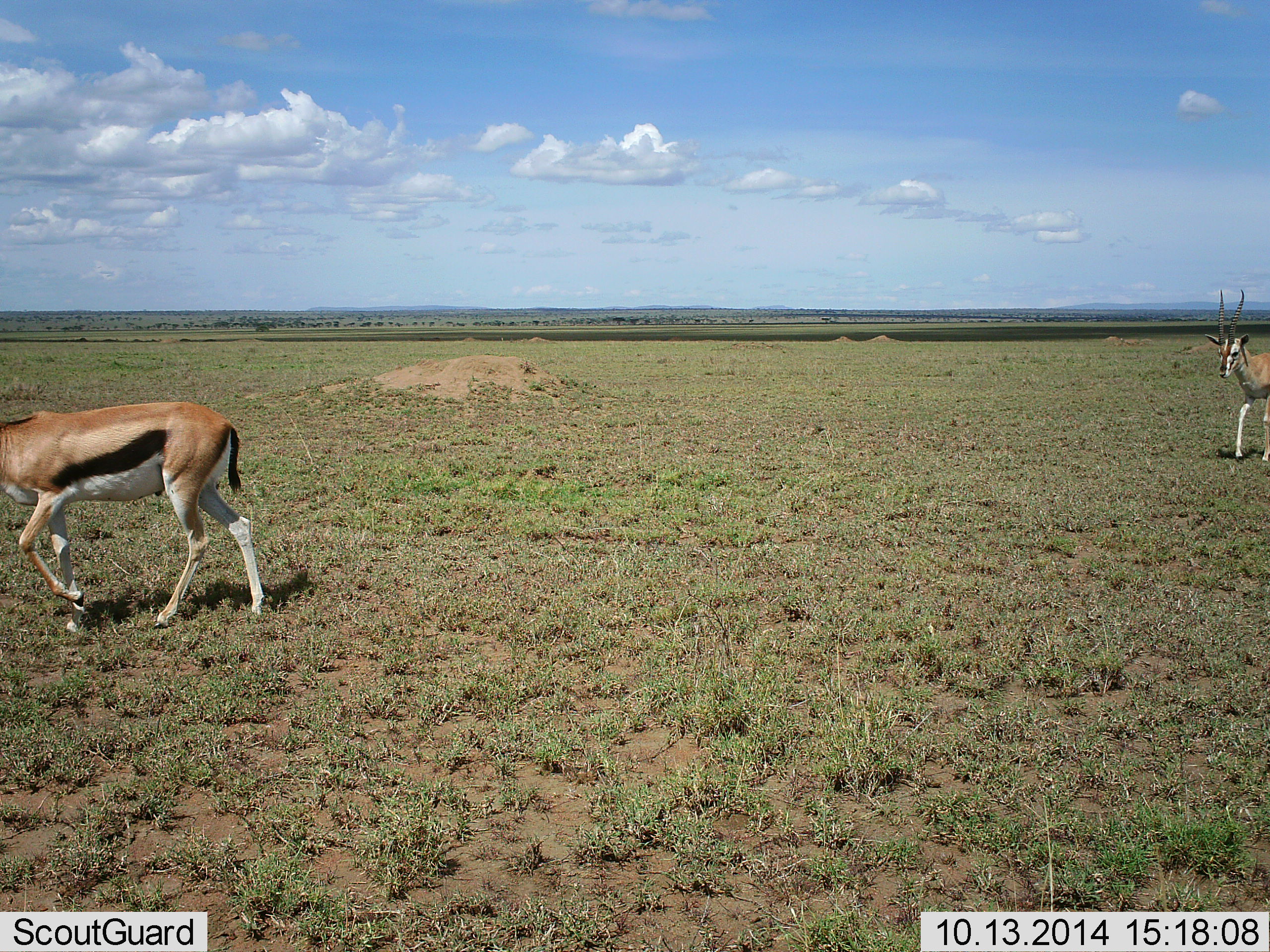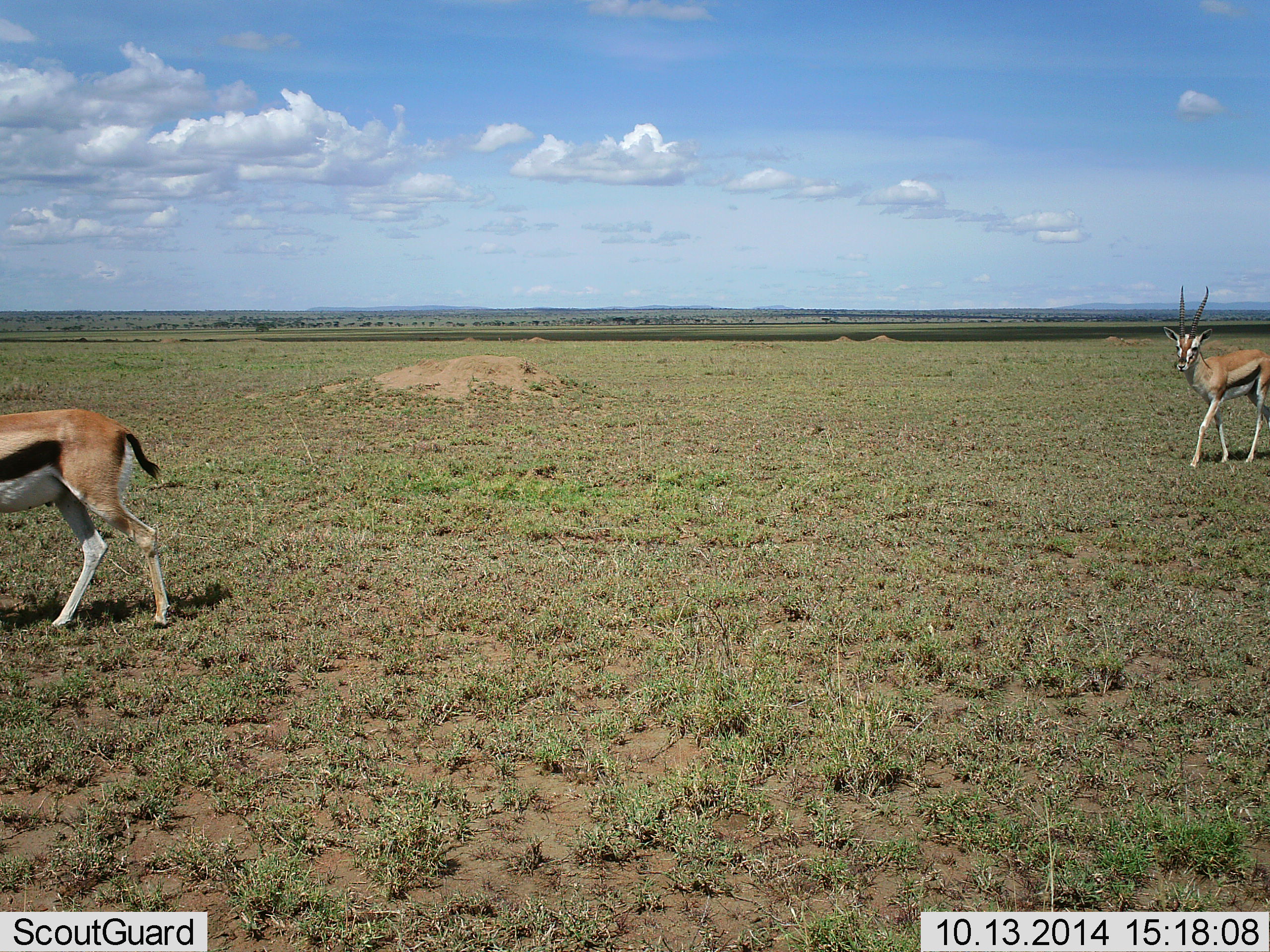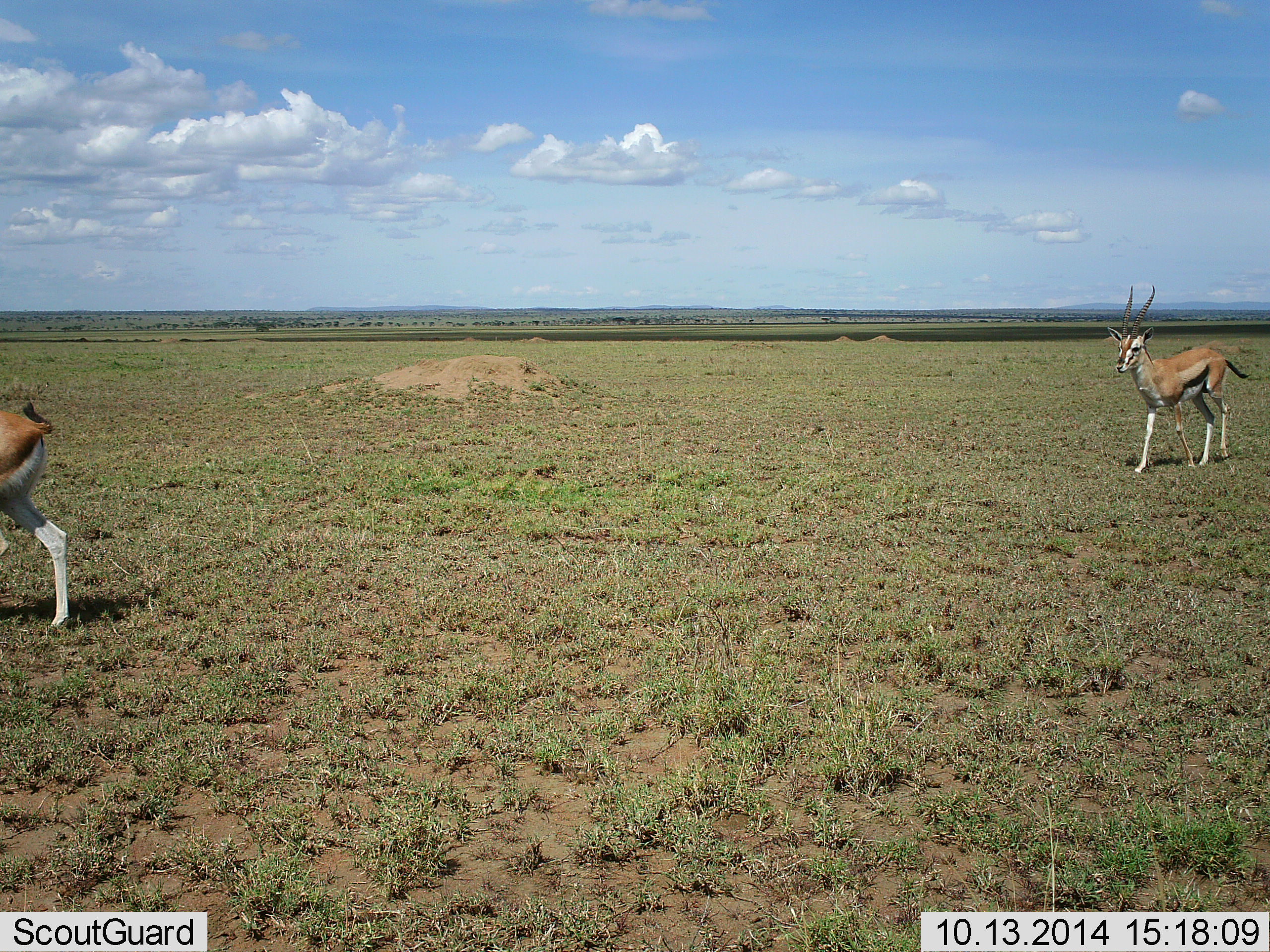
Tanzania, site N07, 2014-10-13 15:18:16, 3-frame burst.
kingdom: Animalia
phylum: Chordata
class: Mammalia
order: Artiodactyla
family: Bovidae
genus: Eudorcas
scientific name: Eudorcas thomsonii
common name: thomson's gazelle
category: gazellethomsons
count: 2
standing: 10%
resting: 0%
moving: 90%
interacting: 10%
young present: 0%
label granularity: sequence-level